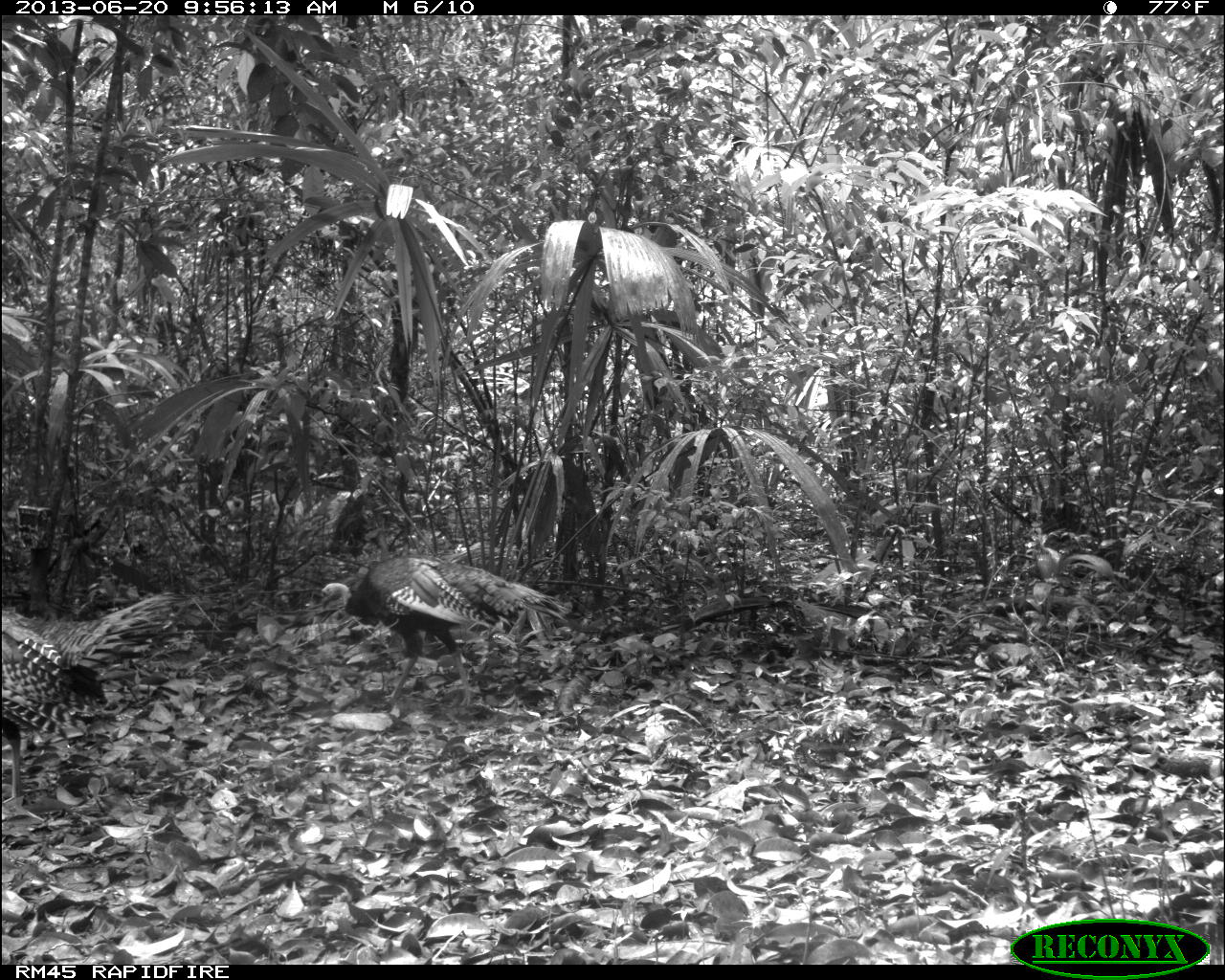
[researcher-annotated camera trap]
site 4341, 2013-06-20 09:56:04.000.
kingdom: Animalia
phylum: Chordata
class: Aves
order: Galliformes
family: Phasianidae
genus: Meleagris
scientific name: Meleagris ocellata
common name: ocellated turkey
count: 2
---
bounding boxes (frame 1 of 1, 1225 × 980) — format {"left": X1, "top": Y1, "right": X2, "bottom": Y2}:
meleagris ocellata: {"left": 0, "top": 588, "right": 197, "bottom": 800}; {"left": 318, "top": 554, "right": 572, "bottom": 711}